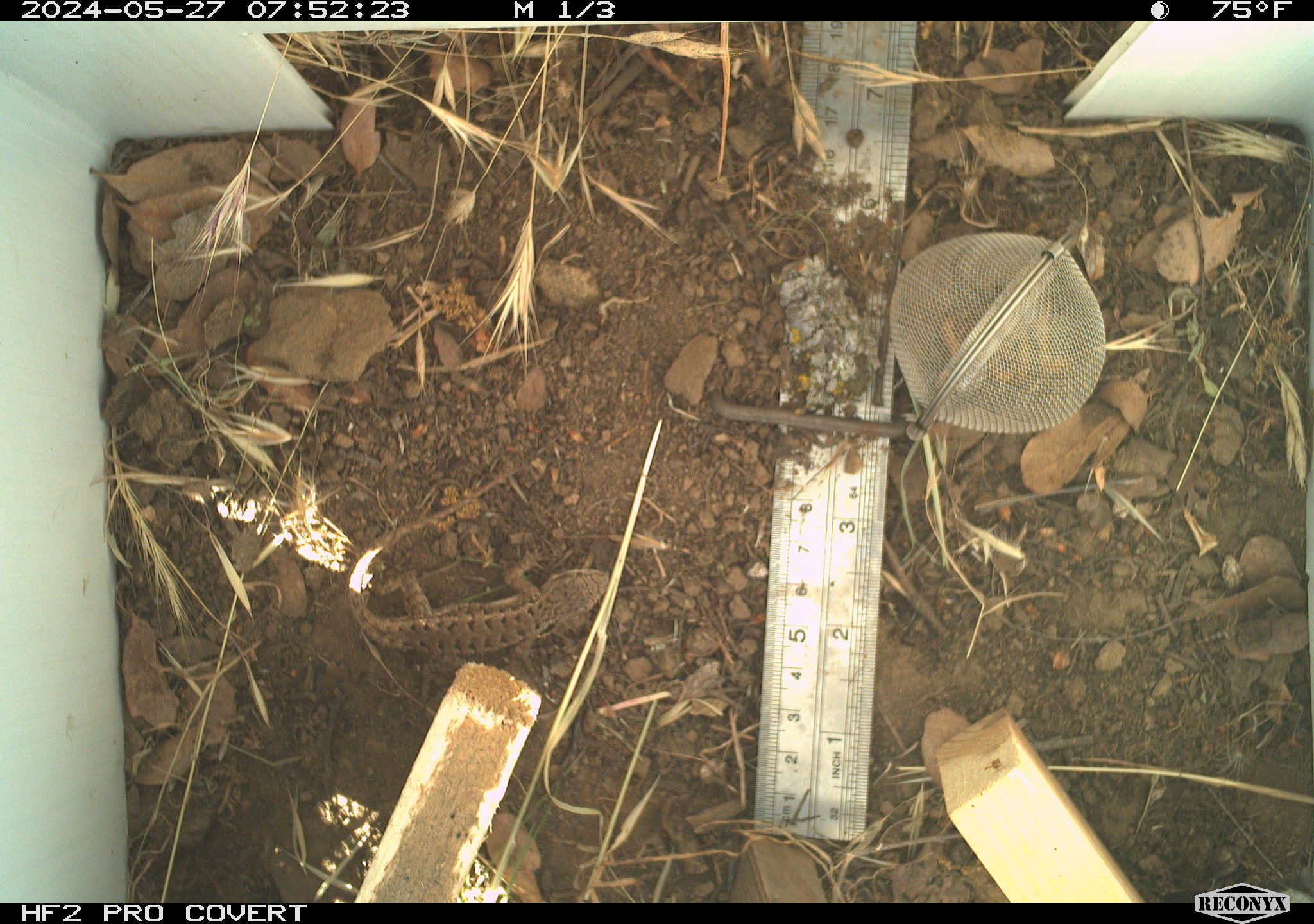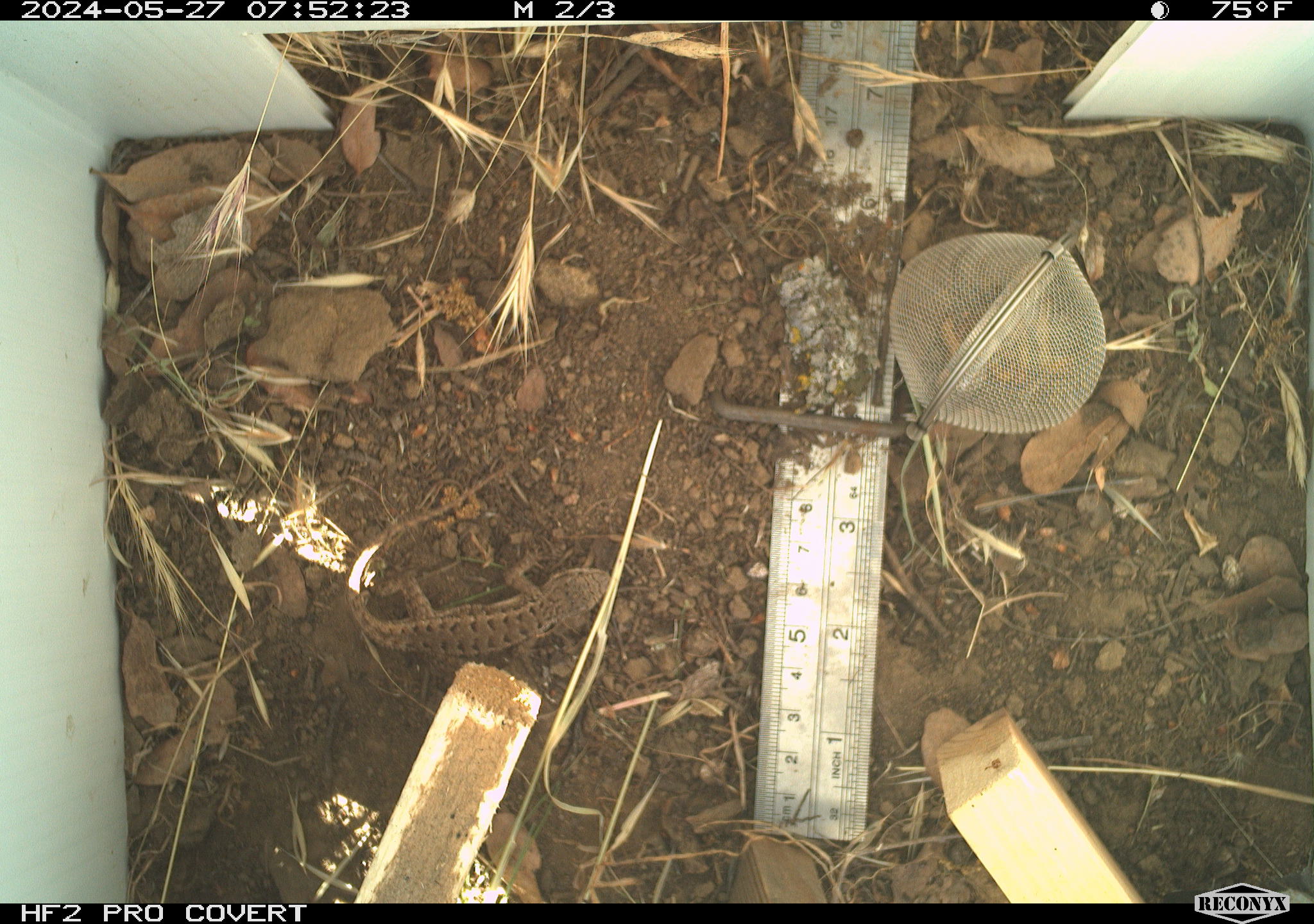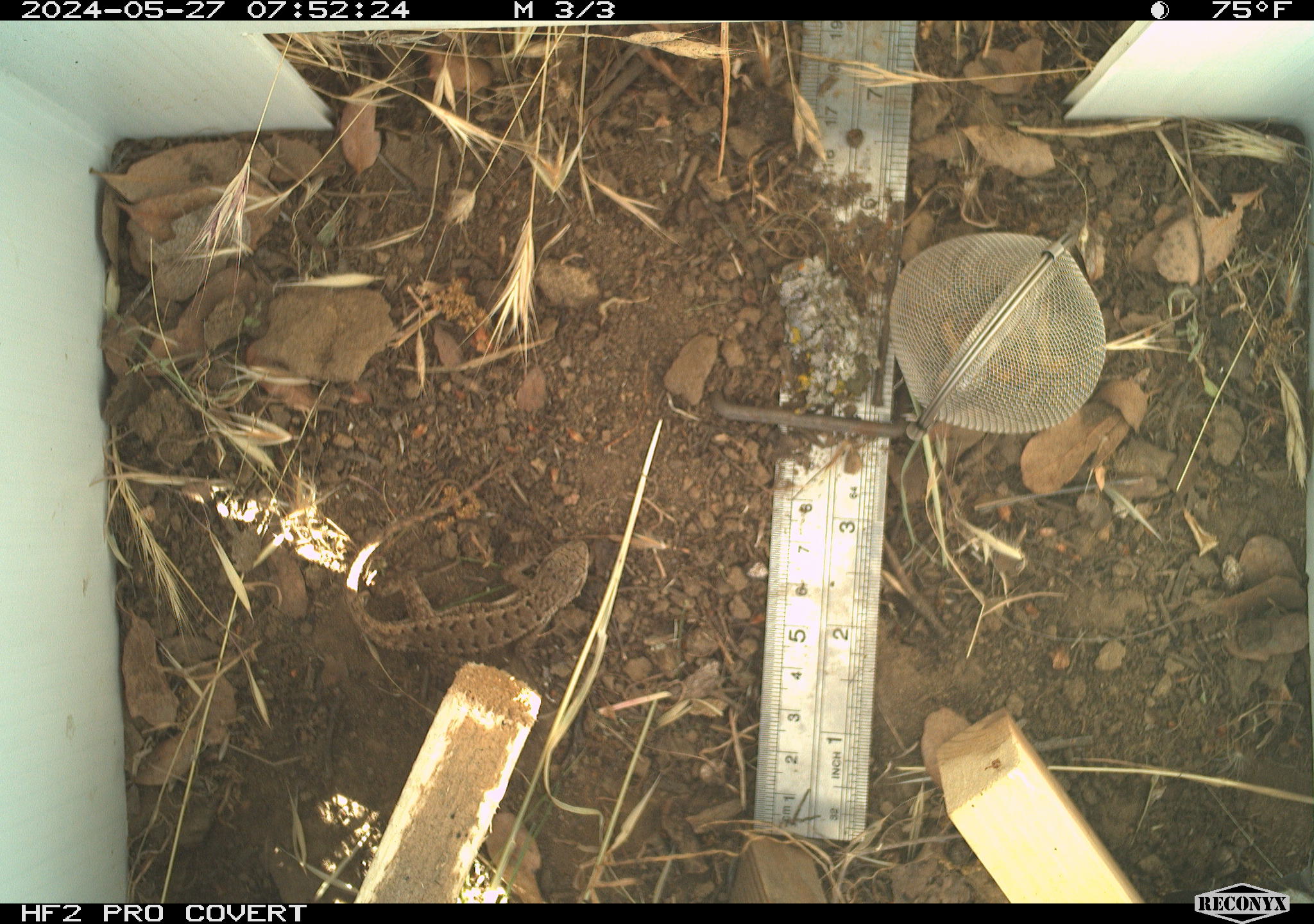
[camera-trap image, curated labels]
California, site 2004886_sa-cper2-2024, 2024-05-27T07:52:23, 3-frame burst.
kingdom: Animalia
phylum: Chordata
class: Reptilia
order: Squamata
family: Phrynosomatidae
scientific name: Phrynosomatidae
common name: north american spiny lizards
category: sceloporus/uta species